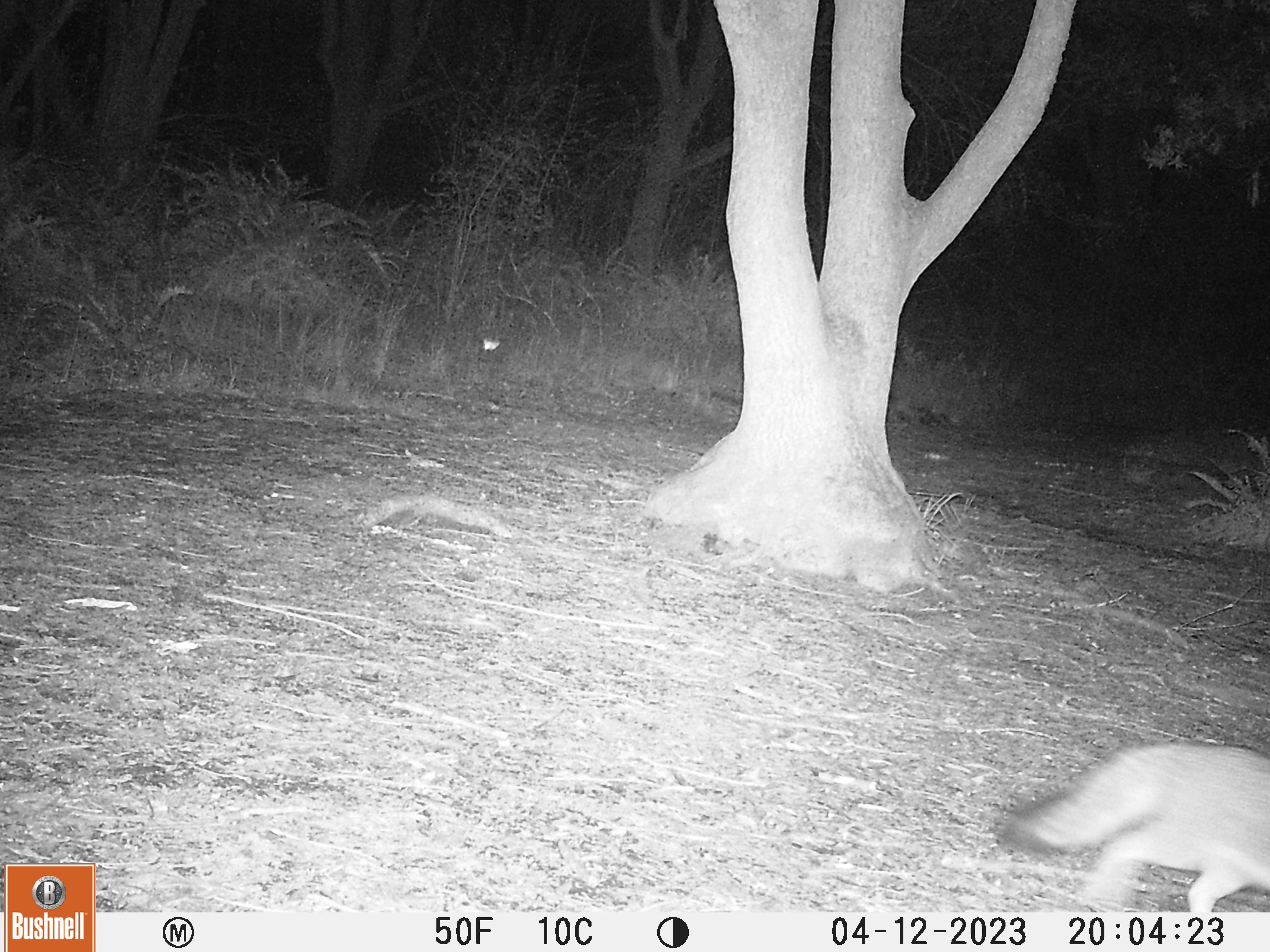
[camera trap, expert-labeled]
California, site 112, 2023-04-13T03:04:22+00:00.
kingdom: Animalia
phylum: Chordata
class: Mammalia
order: Carnivora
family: Canidae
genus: Urocyon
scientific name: Urocyon cinereoargenteus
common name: gray fox